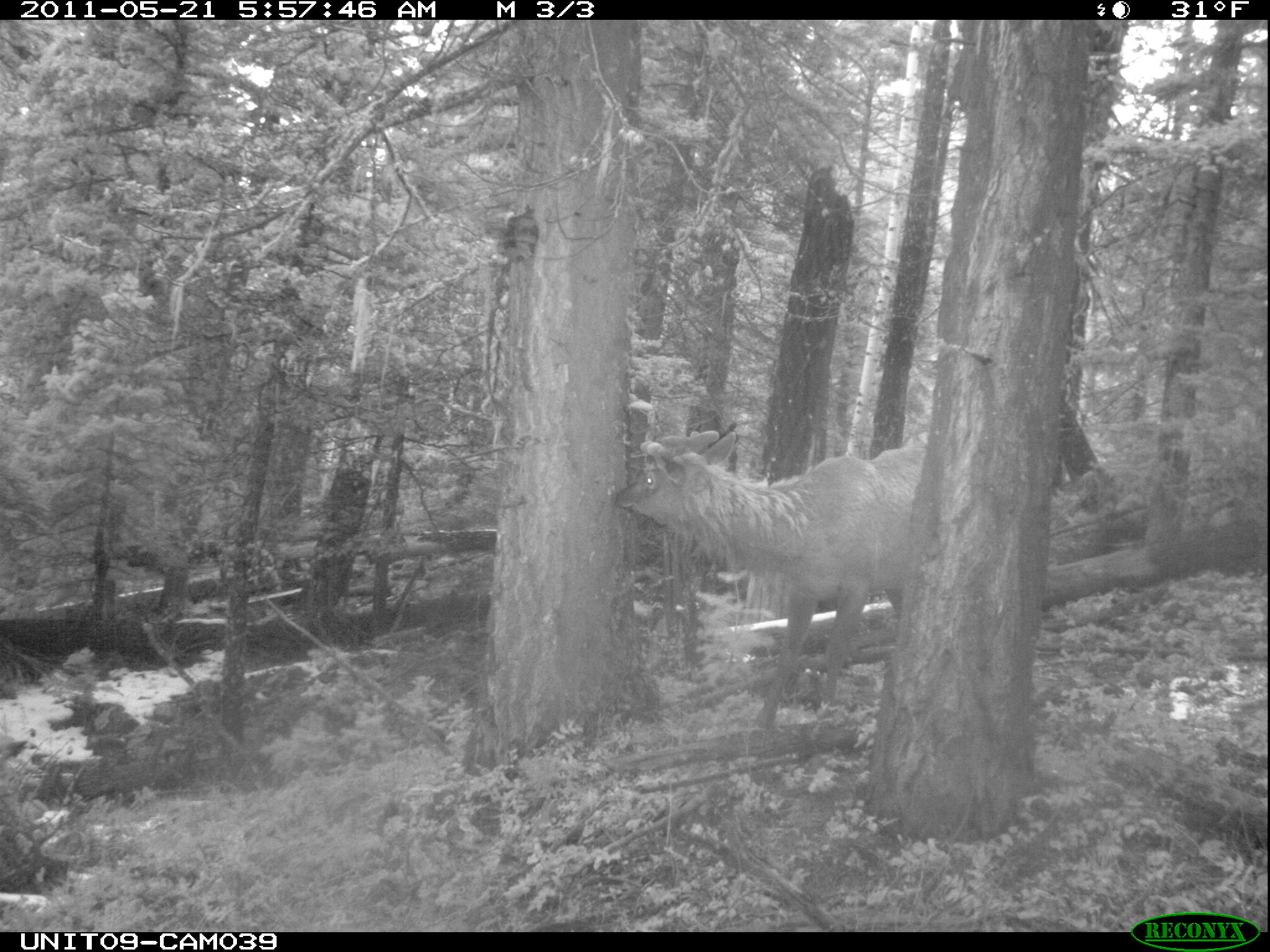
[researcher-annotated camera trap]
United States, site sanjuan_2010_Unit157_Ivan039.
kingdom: Animalia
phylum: Chordata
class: Mammalia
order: Artiodactyla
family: Cervidae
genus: Cervus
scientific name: Cervus elaphus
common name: red deer